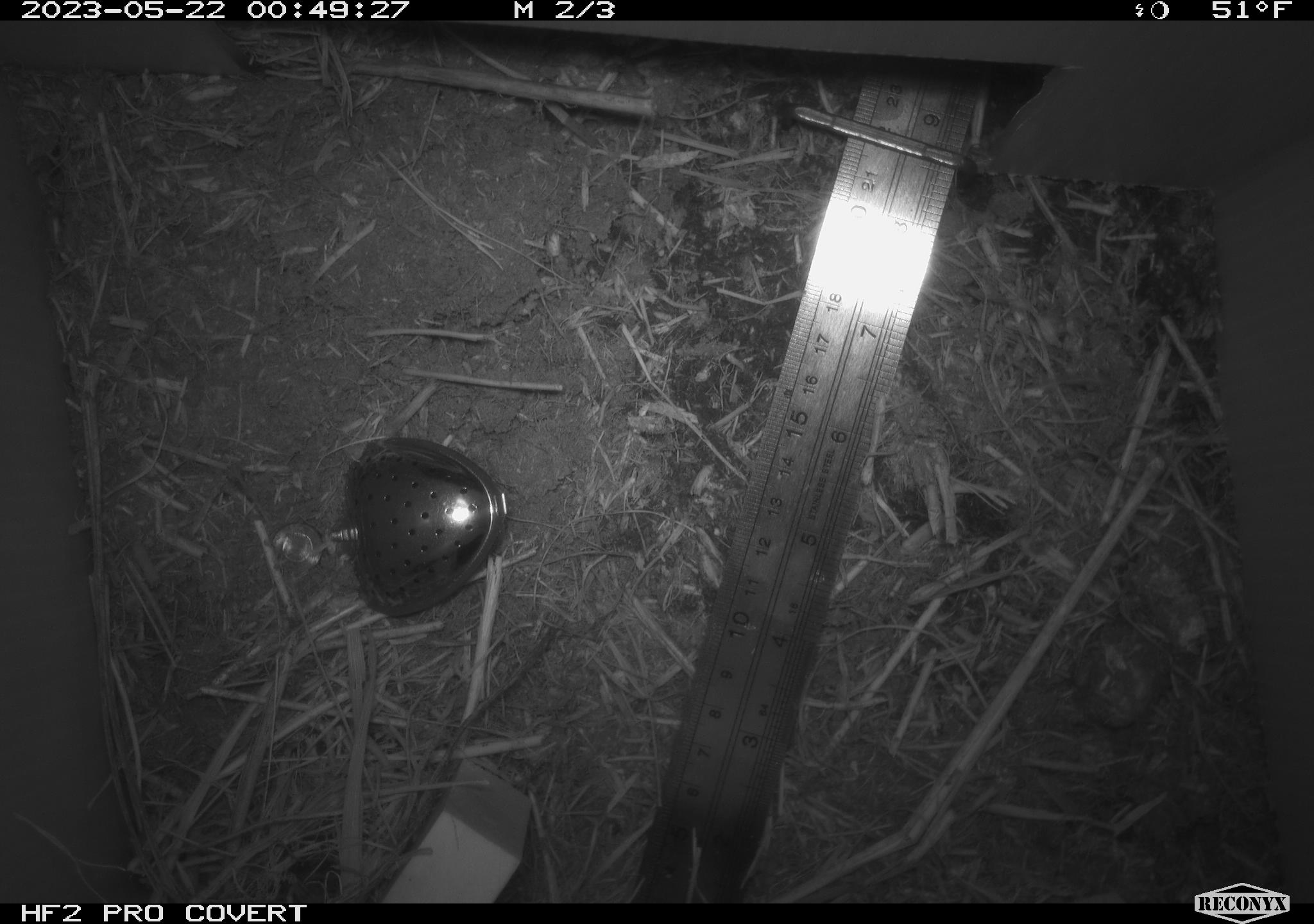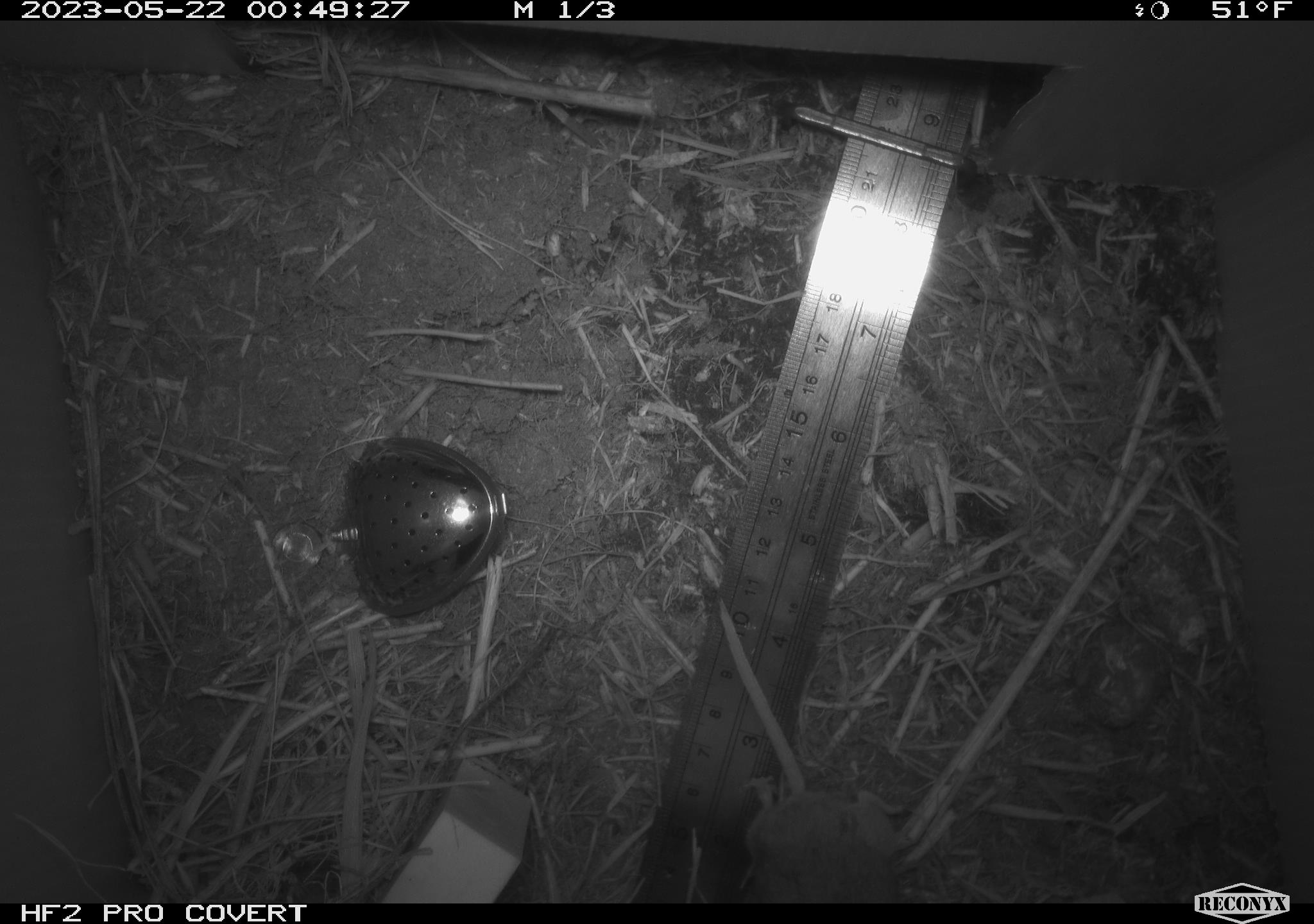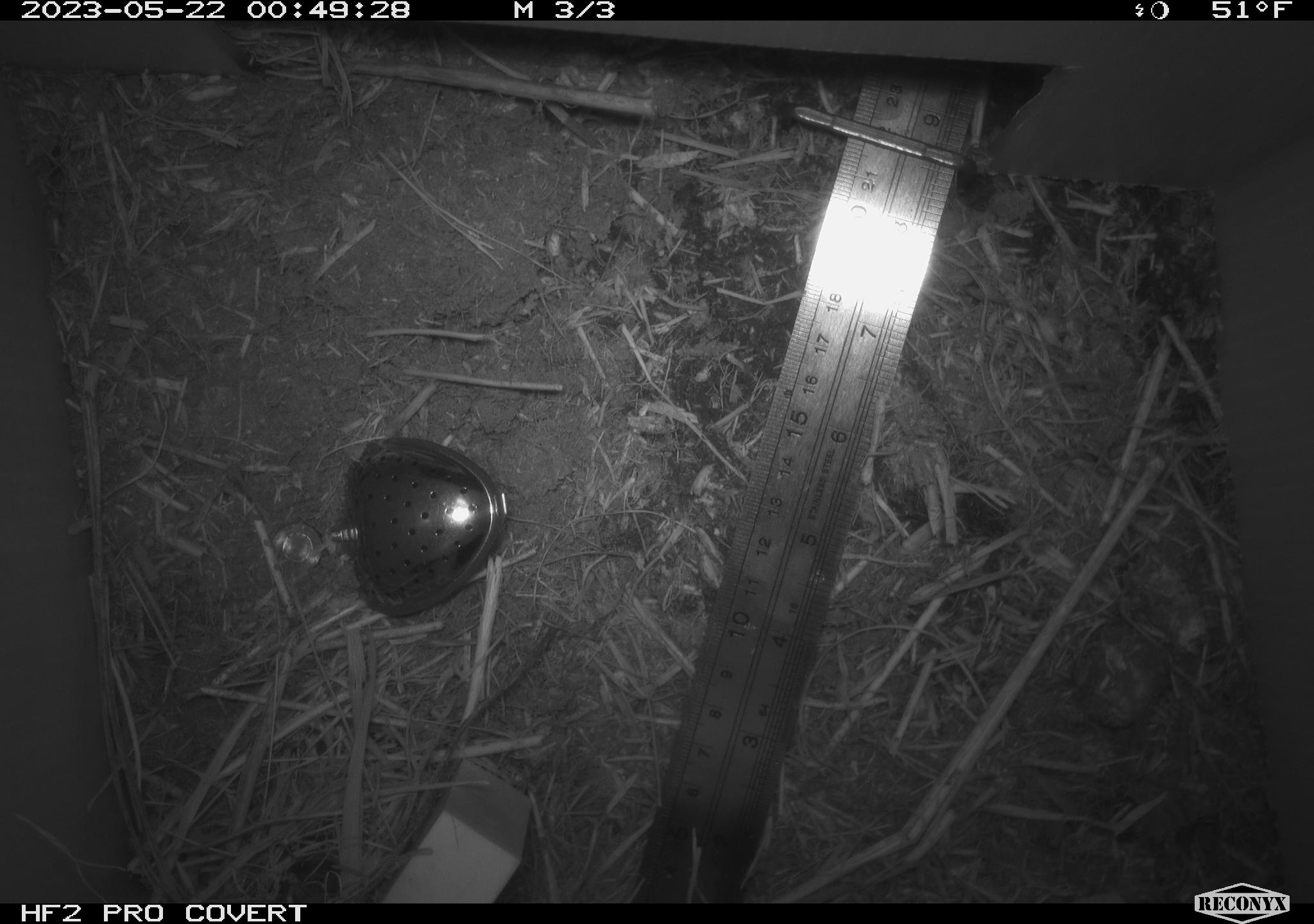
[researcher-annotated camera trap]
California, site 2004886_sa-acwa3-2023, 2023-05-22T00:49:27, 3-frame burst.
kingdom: Animalia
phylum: Chordata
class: Mammalia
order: Rodentia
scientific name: Rodentia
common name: mouse species